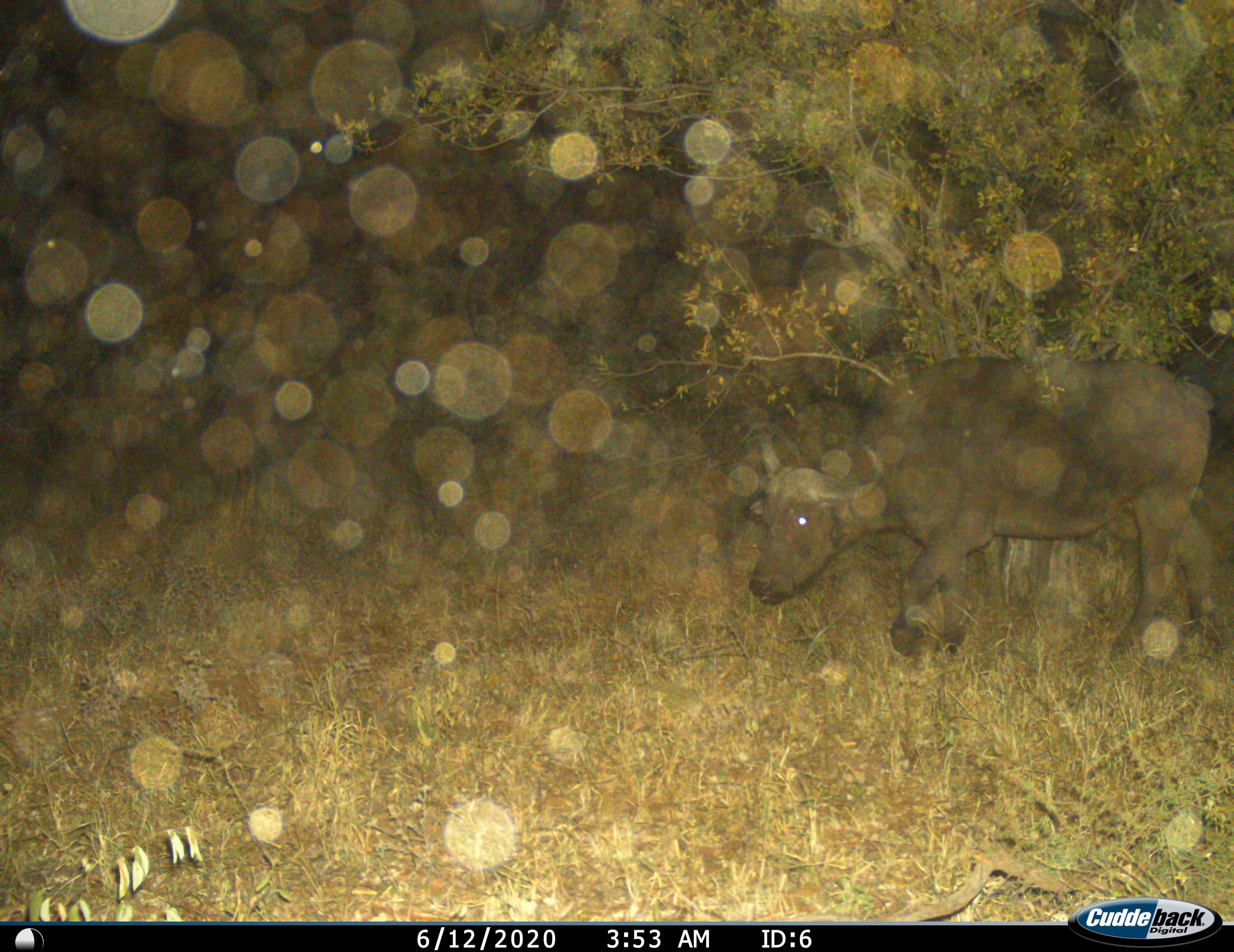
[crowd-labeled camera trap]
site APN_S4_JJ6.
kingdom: Animalia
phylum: Chordata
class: Mammalia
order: Artiodactyla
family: Bovidae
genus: Syncerus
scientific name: Syncerus caffer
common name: african buffalo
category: buffalo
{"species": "buffalo (african buffalo) (Syncerus caffer)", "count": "1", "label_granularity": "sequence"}